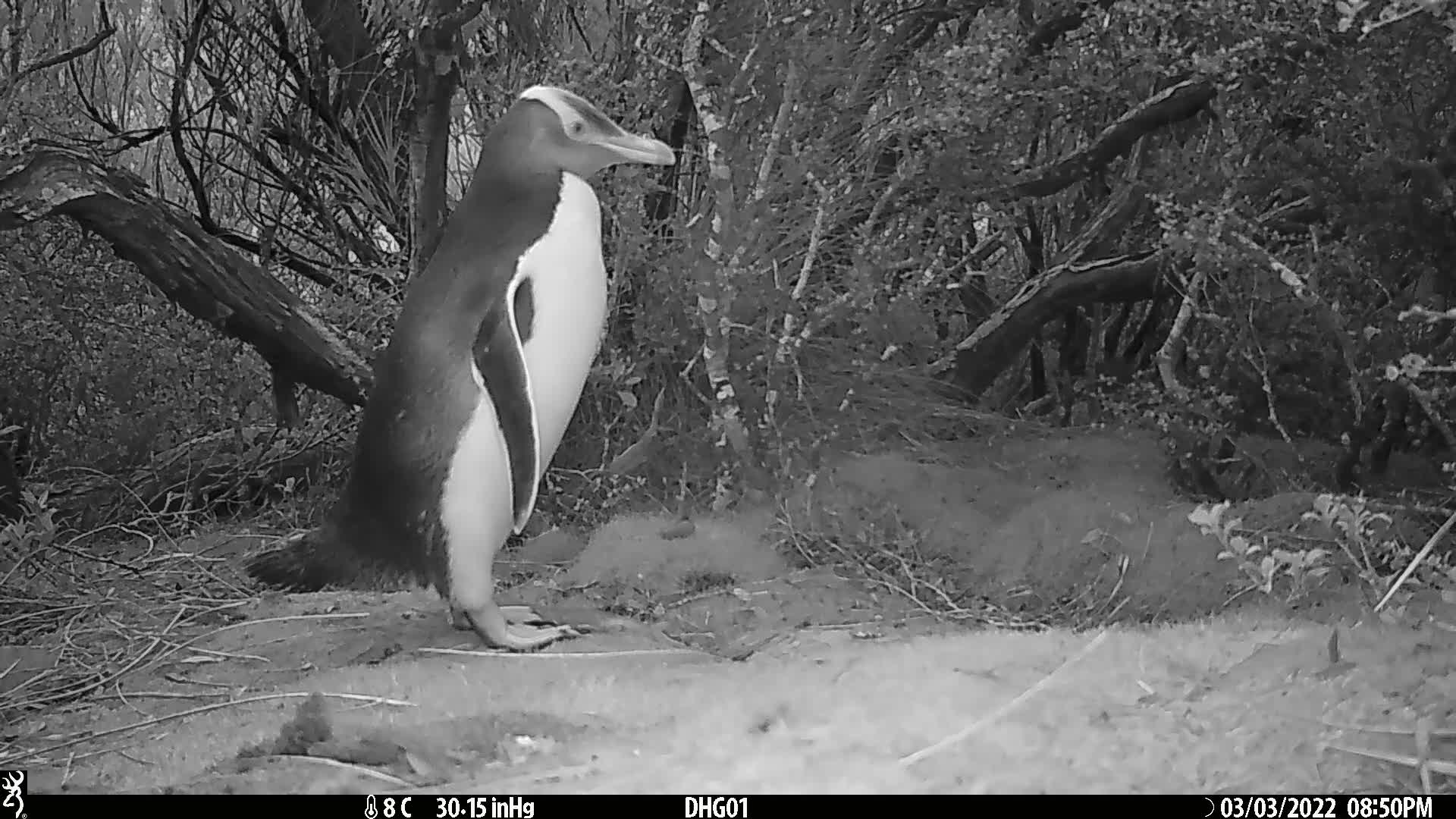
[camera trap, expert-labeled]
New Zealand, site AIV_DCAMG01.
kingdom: Animalia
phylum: Chordata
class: Aves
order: Sphenisciformes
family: Spheniscidae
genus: Megadyptes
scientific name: Megadyptes antipodes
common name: yellow-eyed penguin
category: yellow eyed penguin